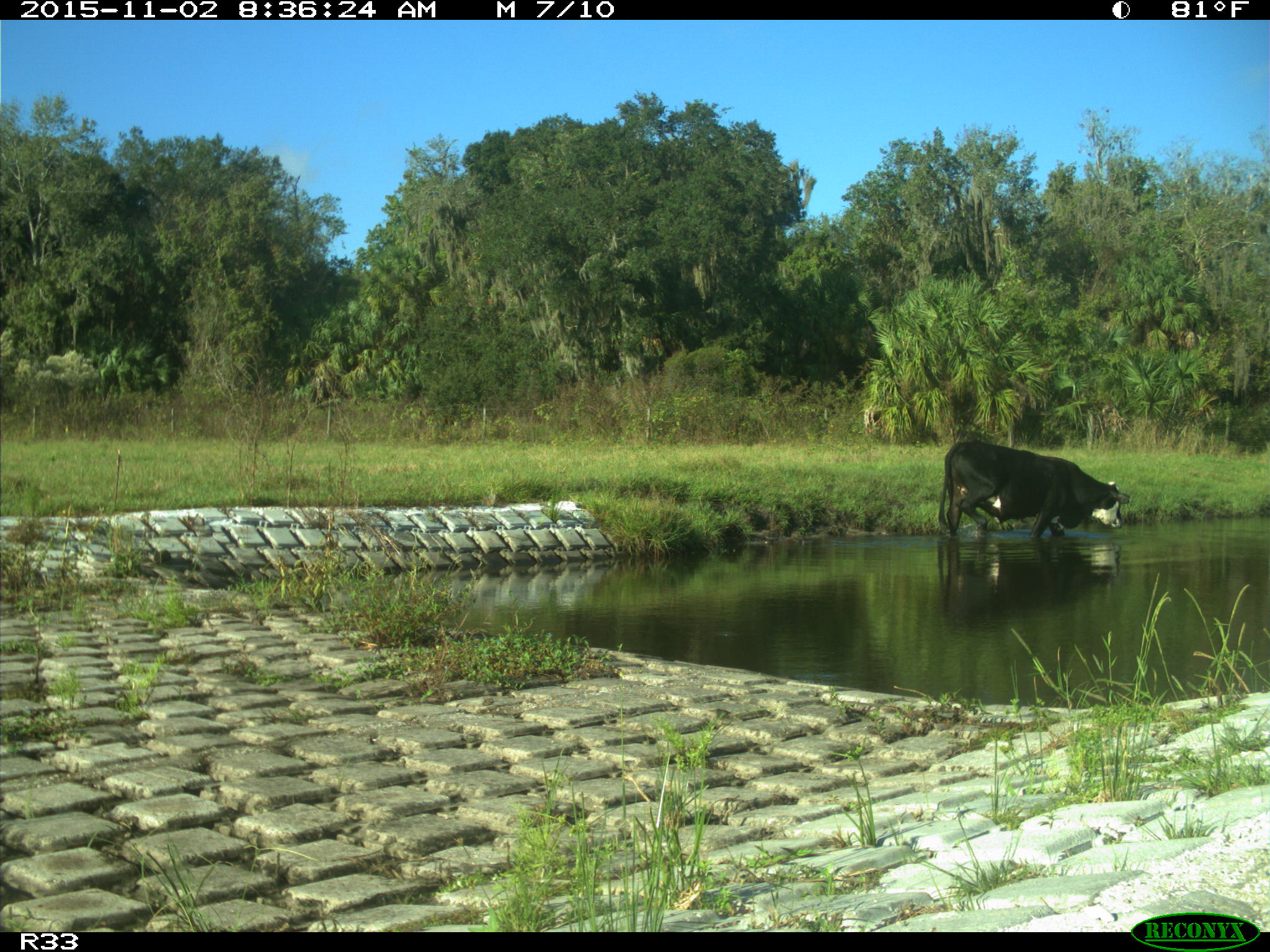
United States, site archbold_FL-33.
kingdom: Animalia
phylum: Chordata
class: Mammalia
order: Artiodactyla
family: Bovidae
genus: Bos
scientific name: Bos taurus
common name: domestic cow